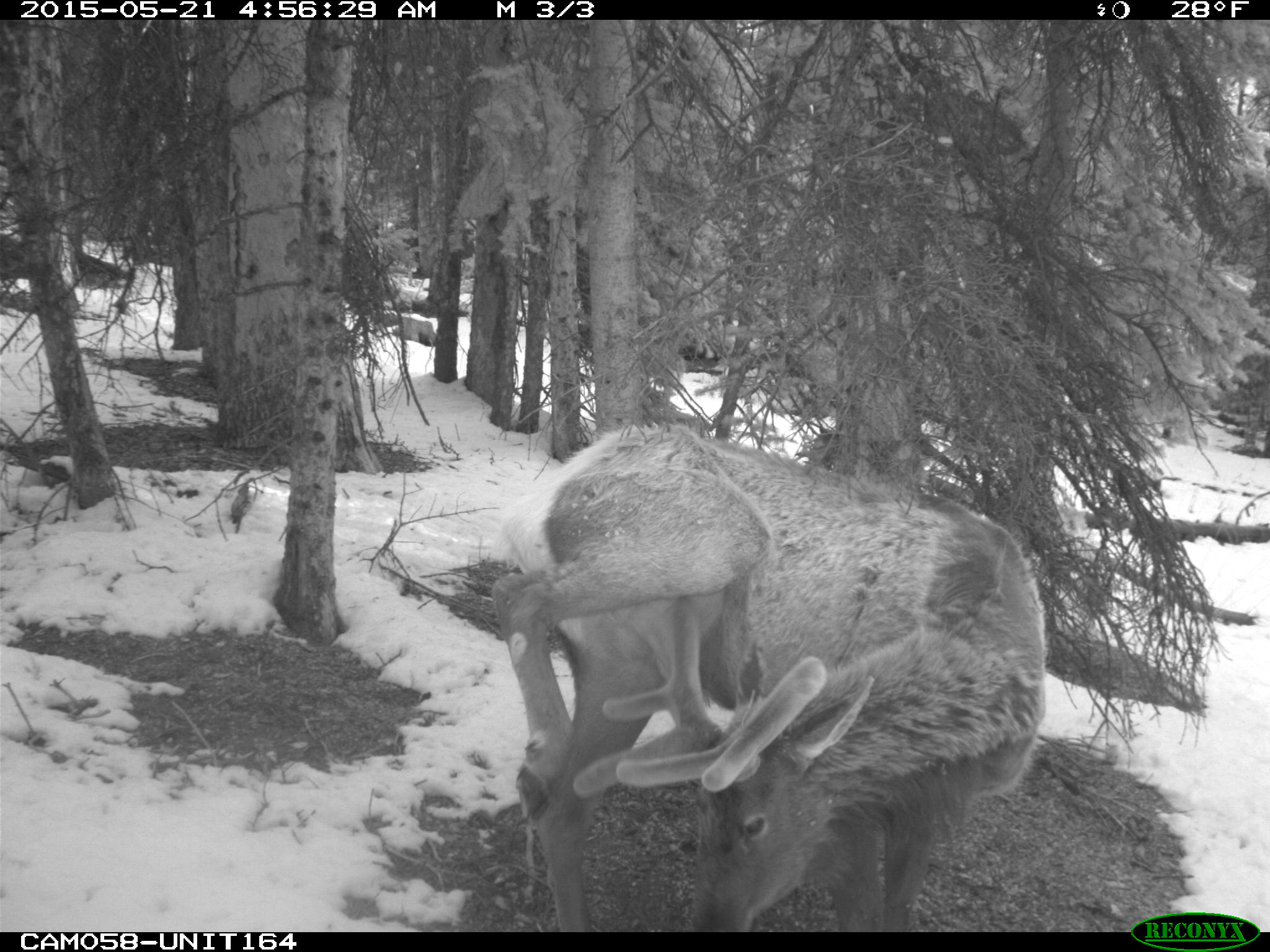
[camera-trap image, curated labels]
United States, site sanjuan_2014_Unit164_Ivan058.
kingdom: Animalia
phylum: Chordata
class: Mammalia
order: Artiodactyla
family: Cervidae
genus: Cervus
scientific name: Cervus elaphus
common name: red deer